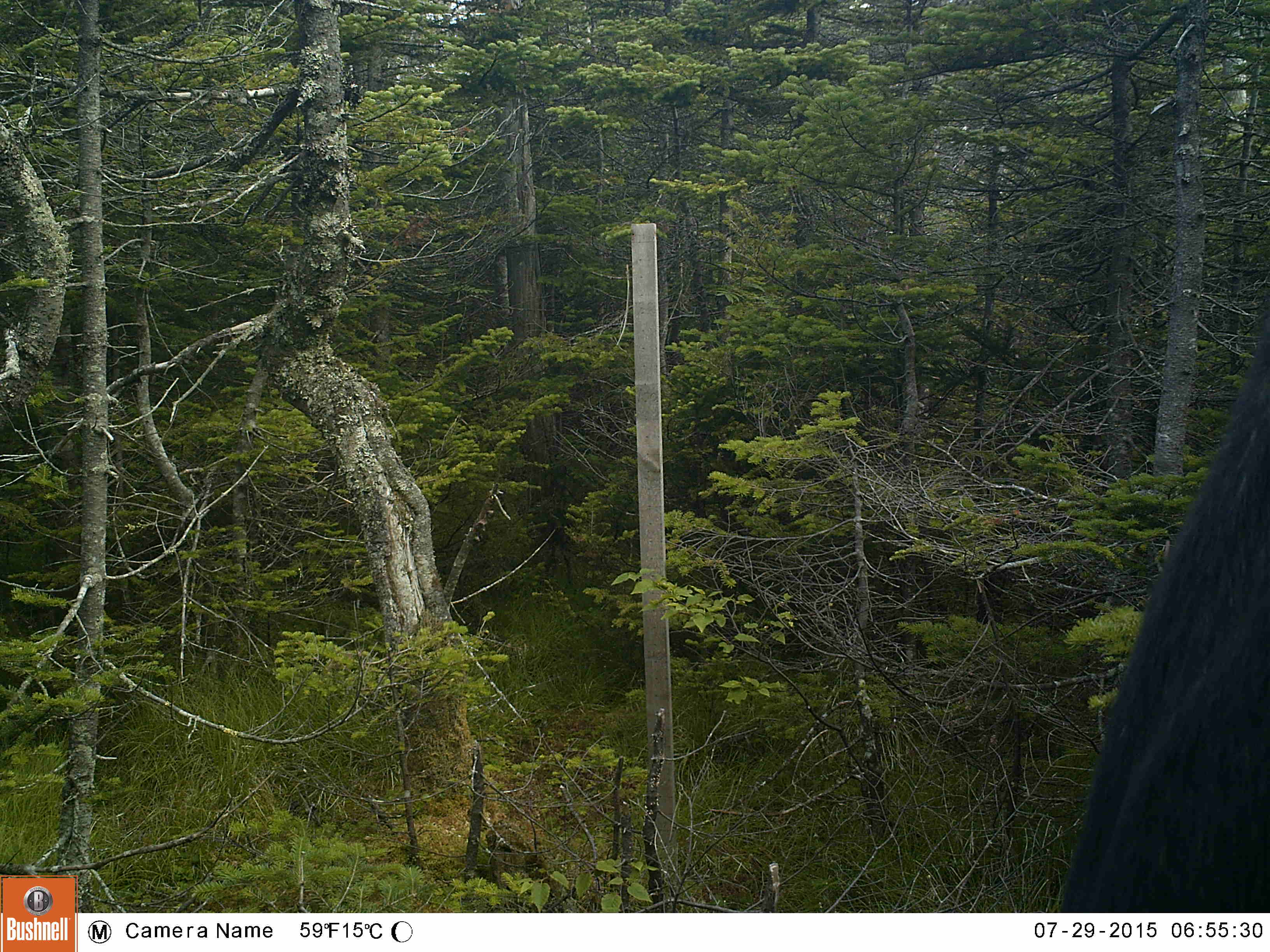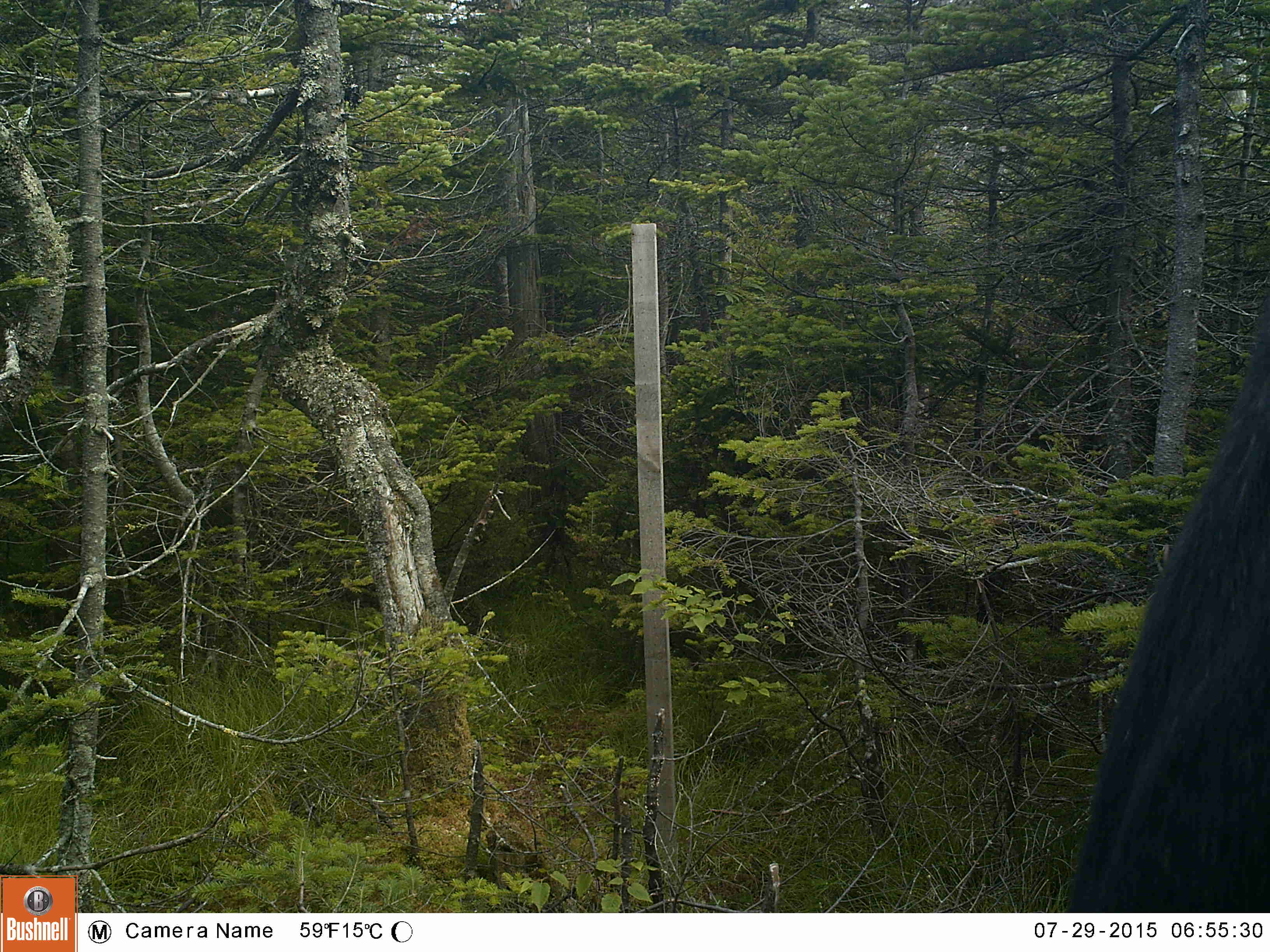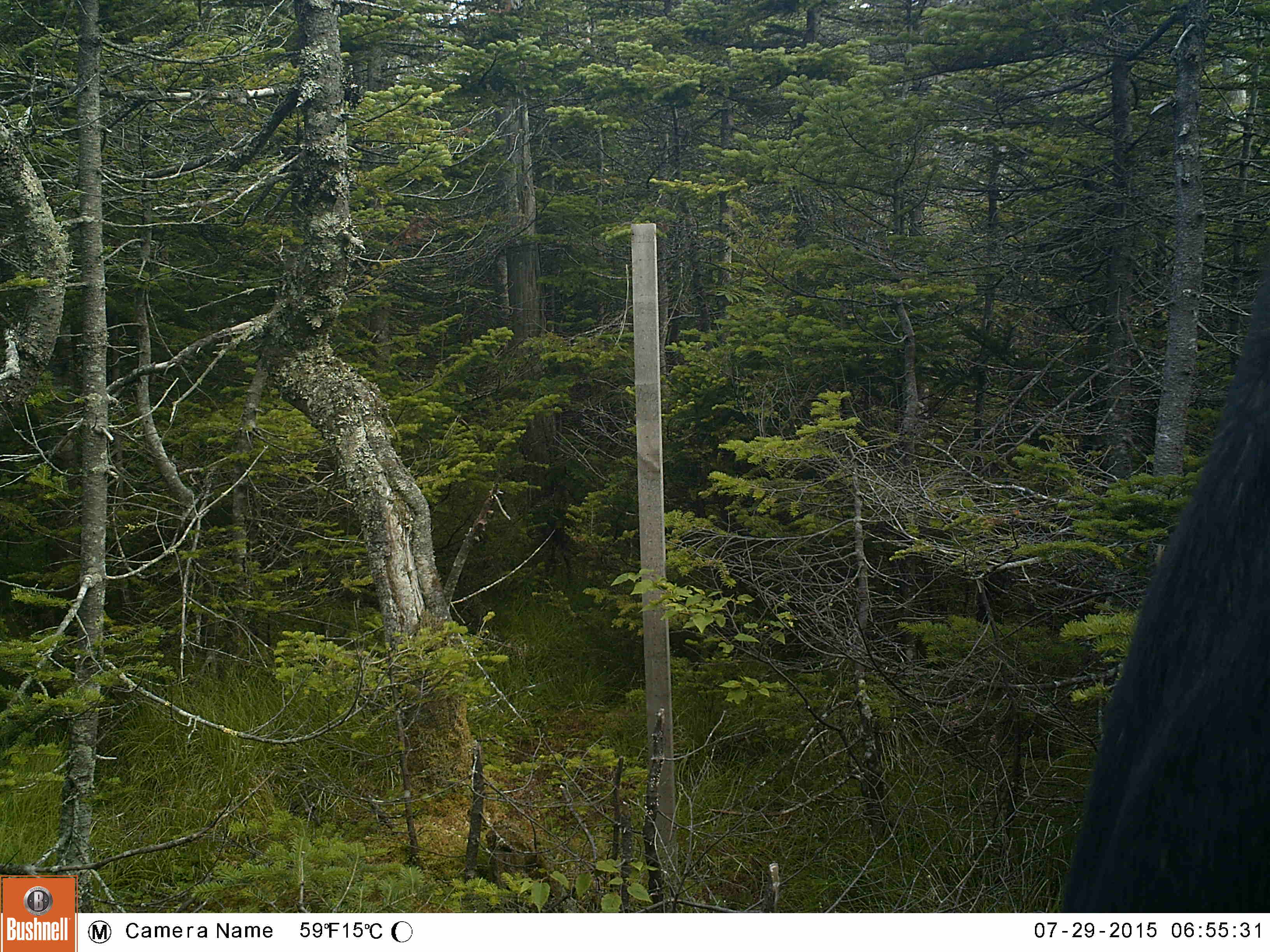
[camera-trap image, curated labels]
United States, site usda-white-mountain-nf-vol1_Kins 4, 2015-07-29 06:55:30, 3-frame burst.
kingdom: Animalia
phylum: Chordata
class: Mammalia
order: Artiodactyla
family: Cervidae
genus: Alces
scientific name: Alces alces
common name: moose